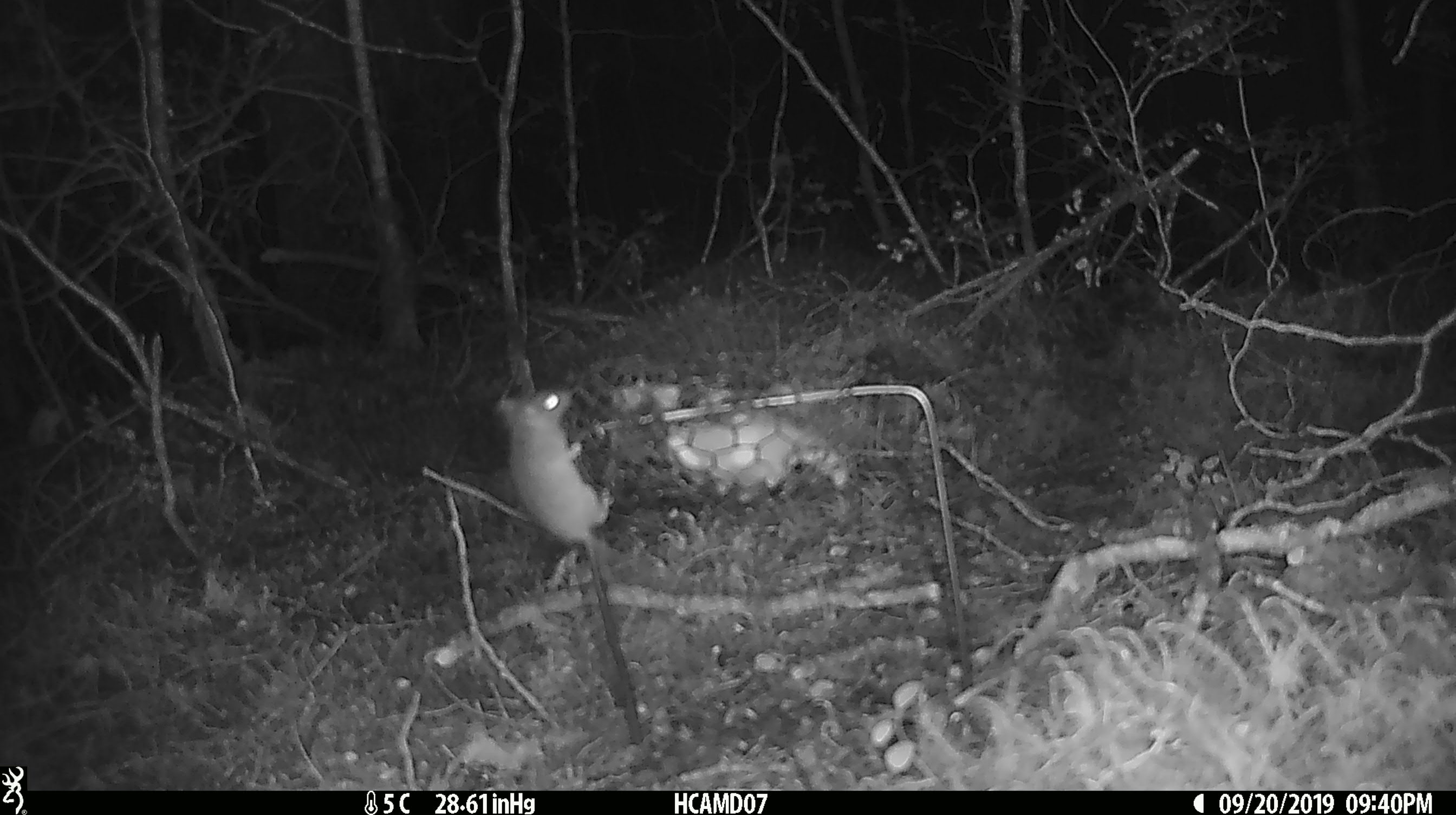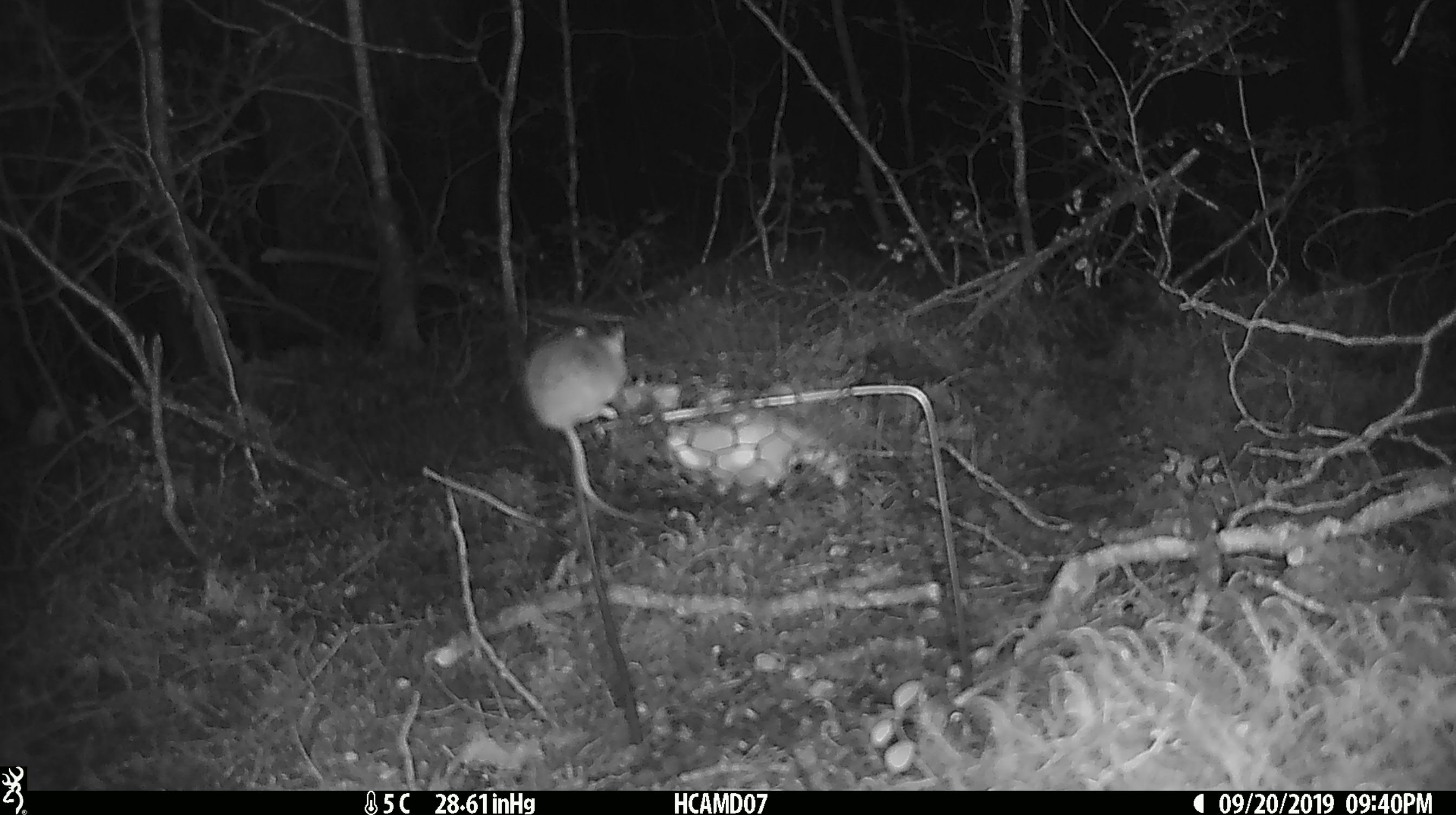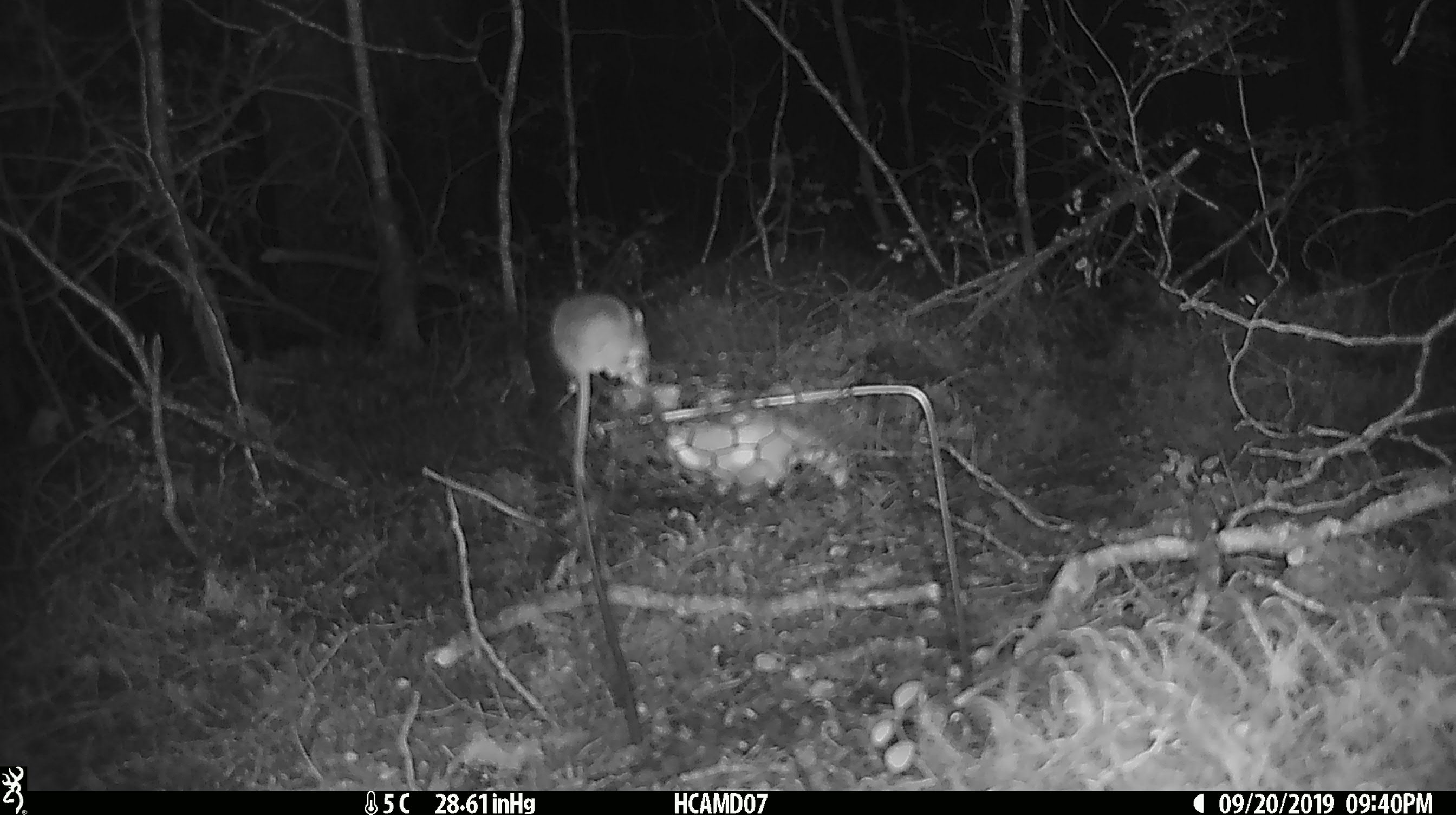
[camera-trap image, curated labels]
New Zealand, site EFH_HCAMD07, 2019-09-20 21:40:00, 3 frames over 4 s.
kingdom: Animalia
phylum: Chordata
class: Mammalia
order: Rodentia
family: Muridae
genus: Mus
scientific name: Mus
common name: mouse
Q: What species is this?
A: Mouse (Mus).